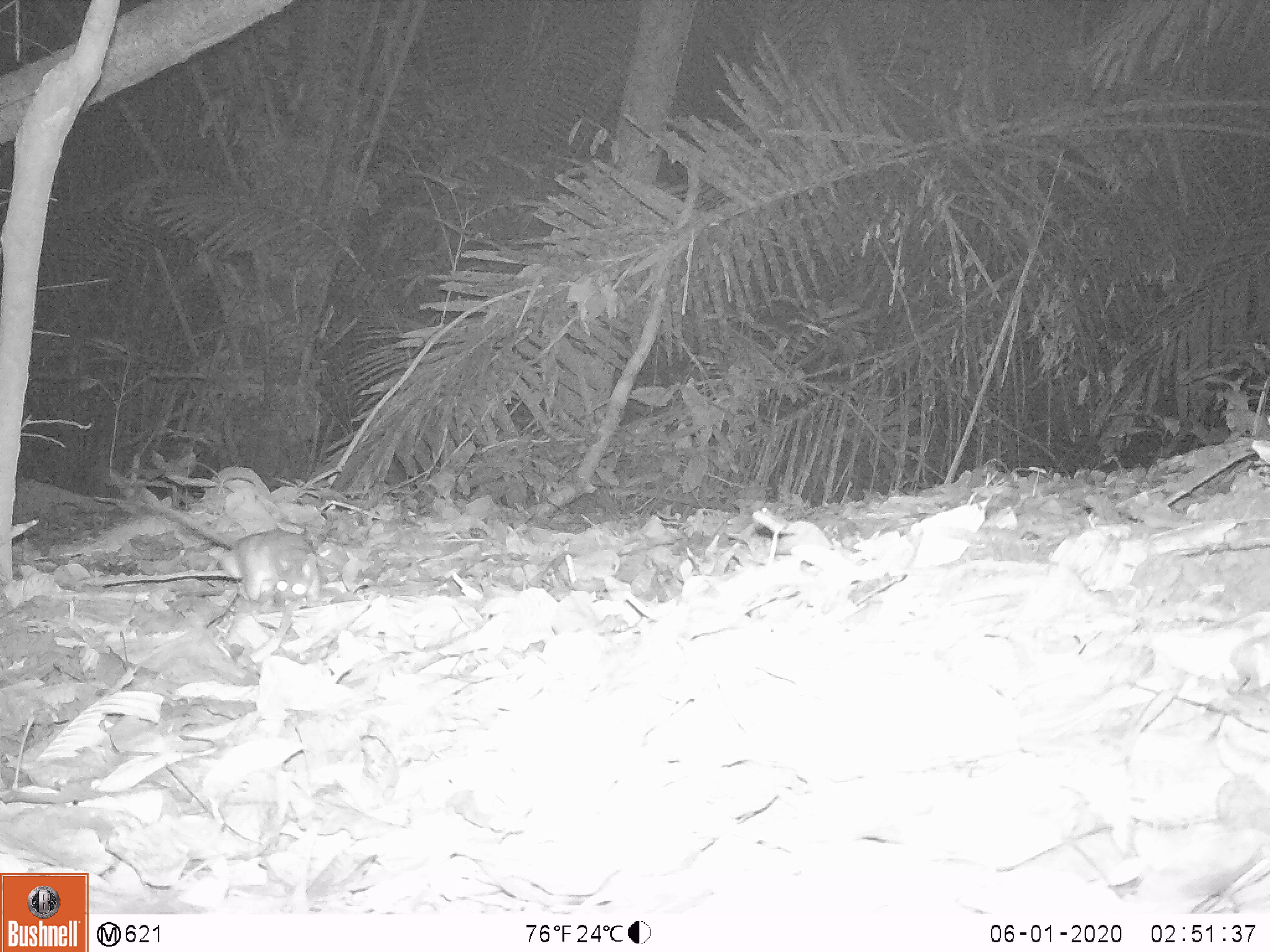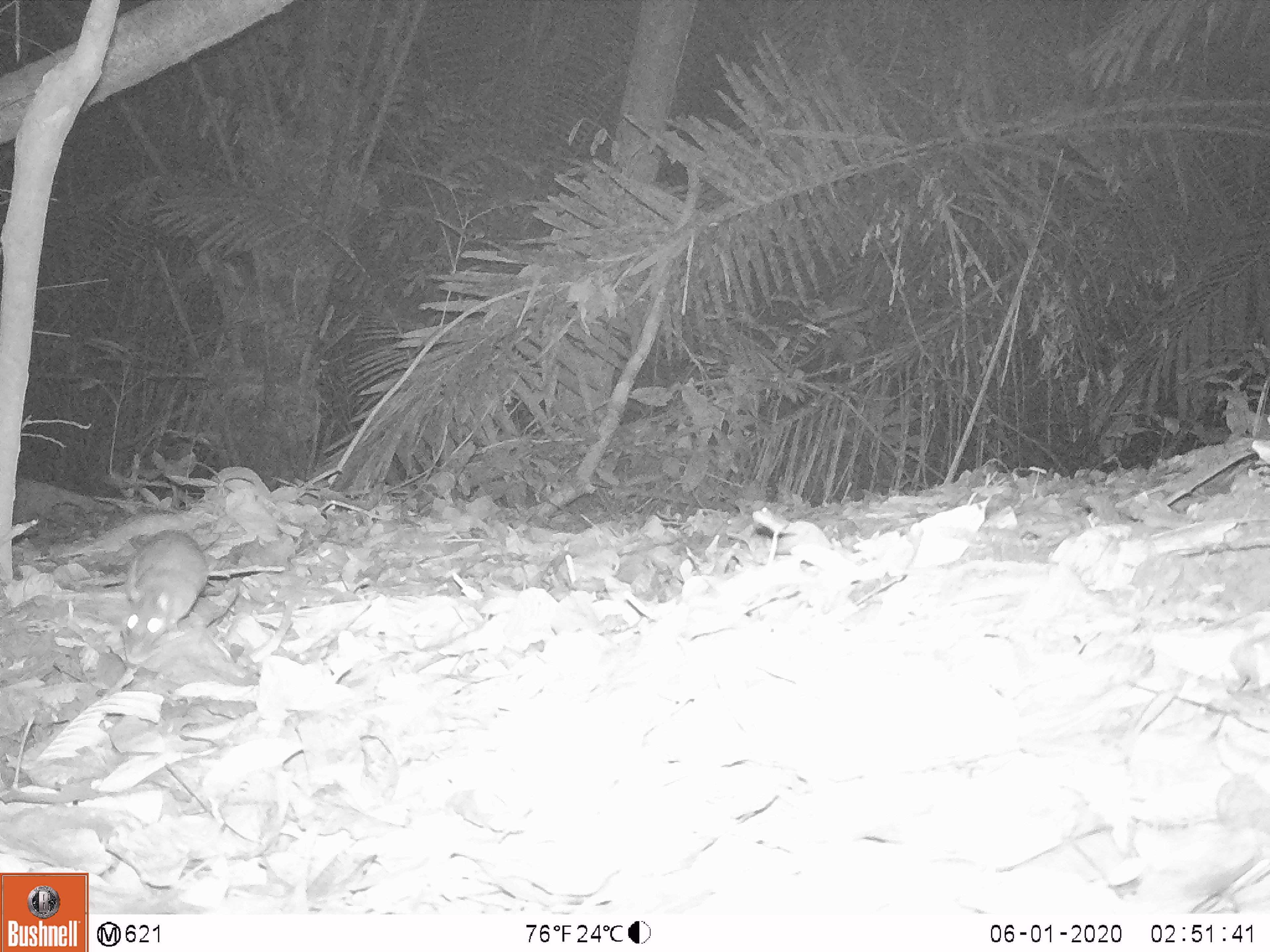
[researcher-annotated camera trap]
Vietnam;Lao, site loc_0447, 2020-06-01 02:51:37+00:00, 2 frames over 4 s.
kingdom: Animalia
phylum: Chordata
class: Mammalia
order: Rodentia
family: Muridae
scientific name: Muridae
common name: old-world mice and rats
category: unidentified murid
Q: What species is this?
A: Unidentified murid (old-world mice and rats) (Muridae).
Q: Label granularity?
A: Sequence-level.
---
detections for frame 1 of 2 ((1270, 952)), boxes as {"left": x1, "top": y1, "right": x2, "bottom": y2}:
unidentified murid: {"left": 132, "top": 480, "right": 323, "bottom": 607}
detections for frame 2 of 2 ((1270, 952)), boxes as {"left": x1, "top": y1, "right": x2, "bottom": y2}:
unidentified murid: {"left": 116, "top": 526, "right": 211, "bottom": 663}